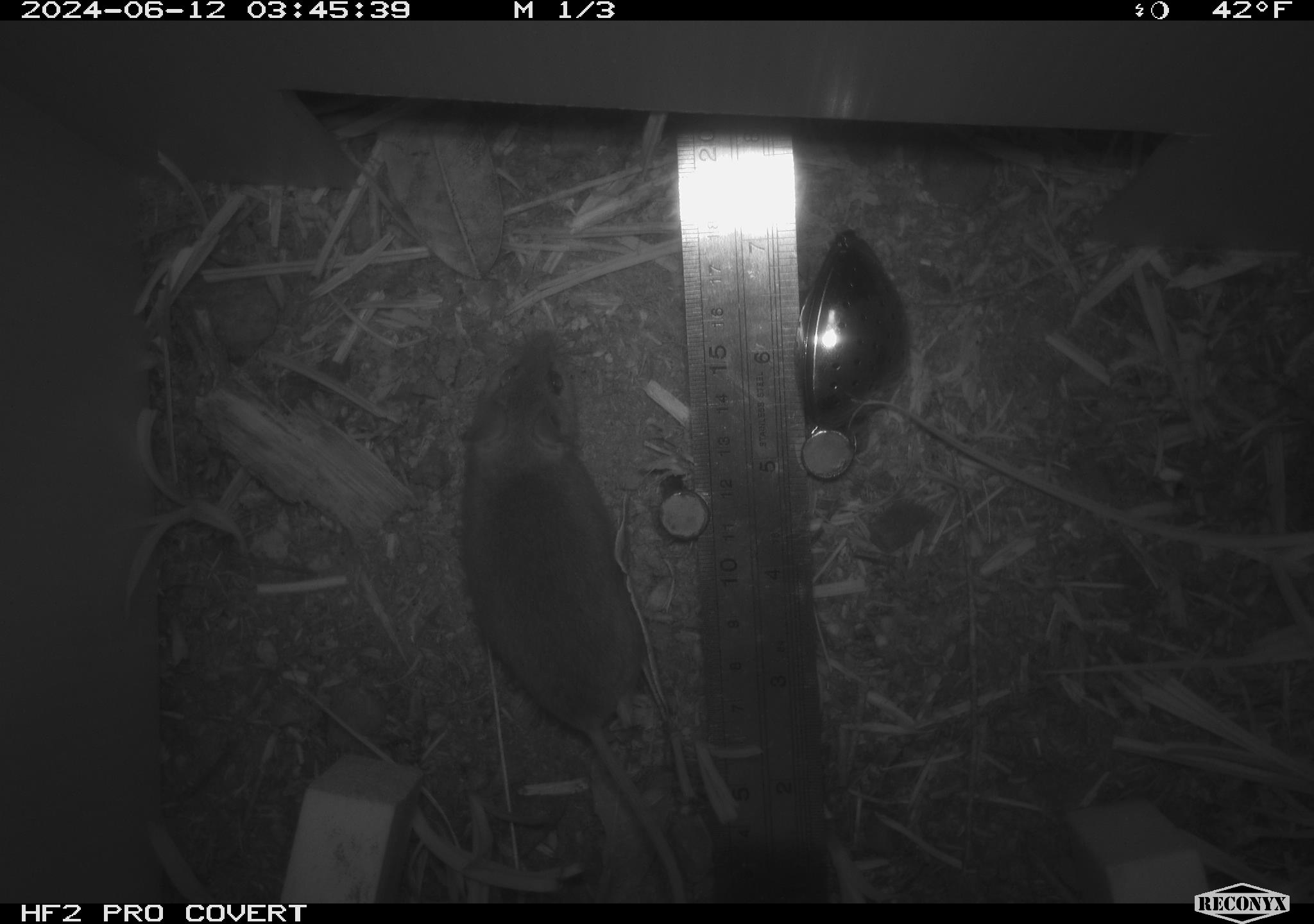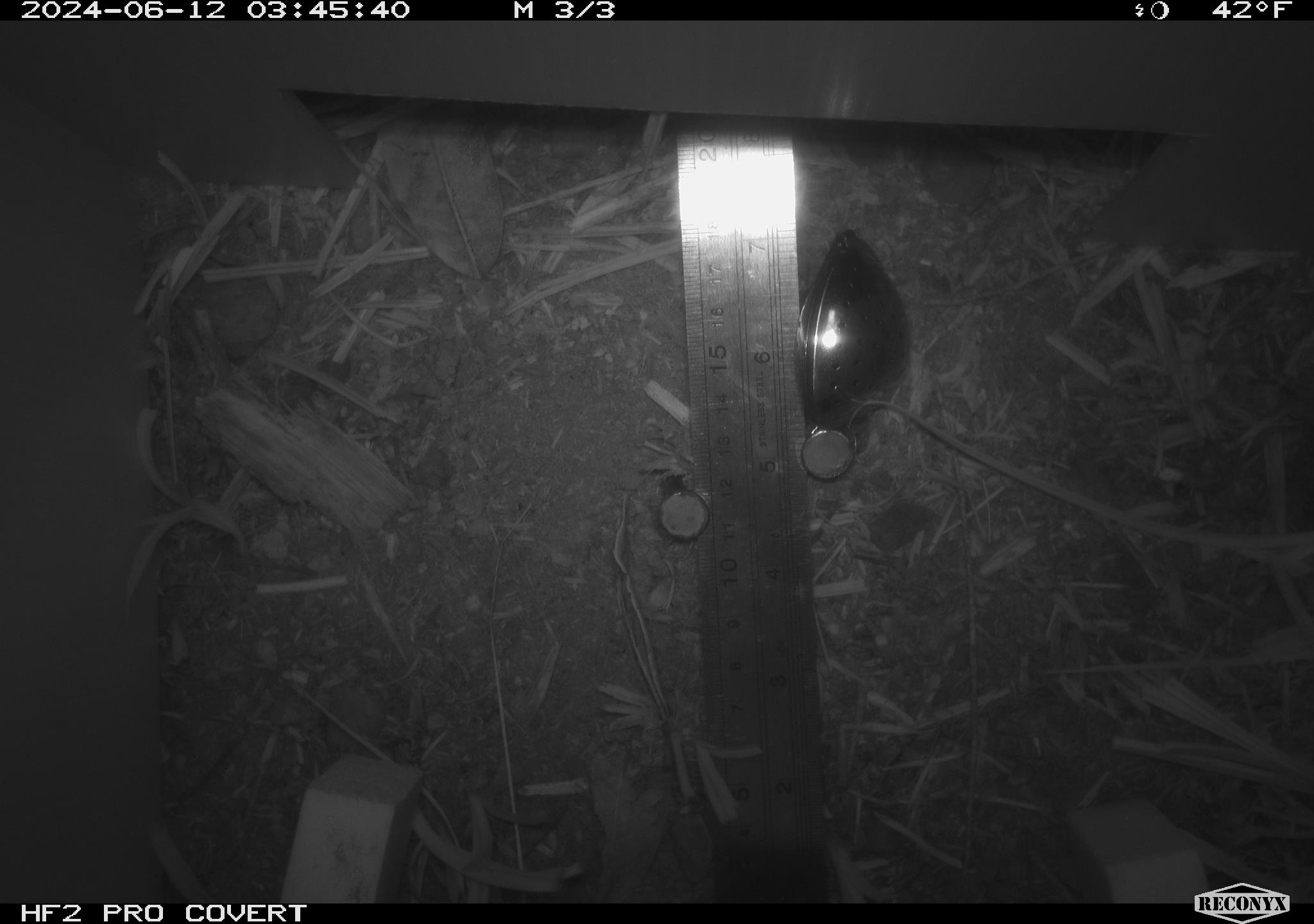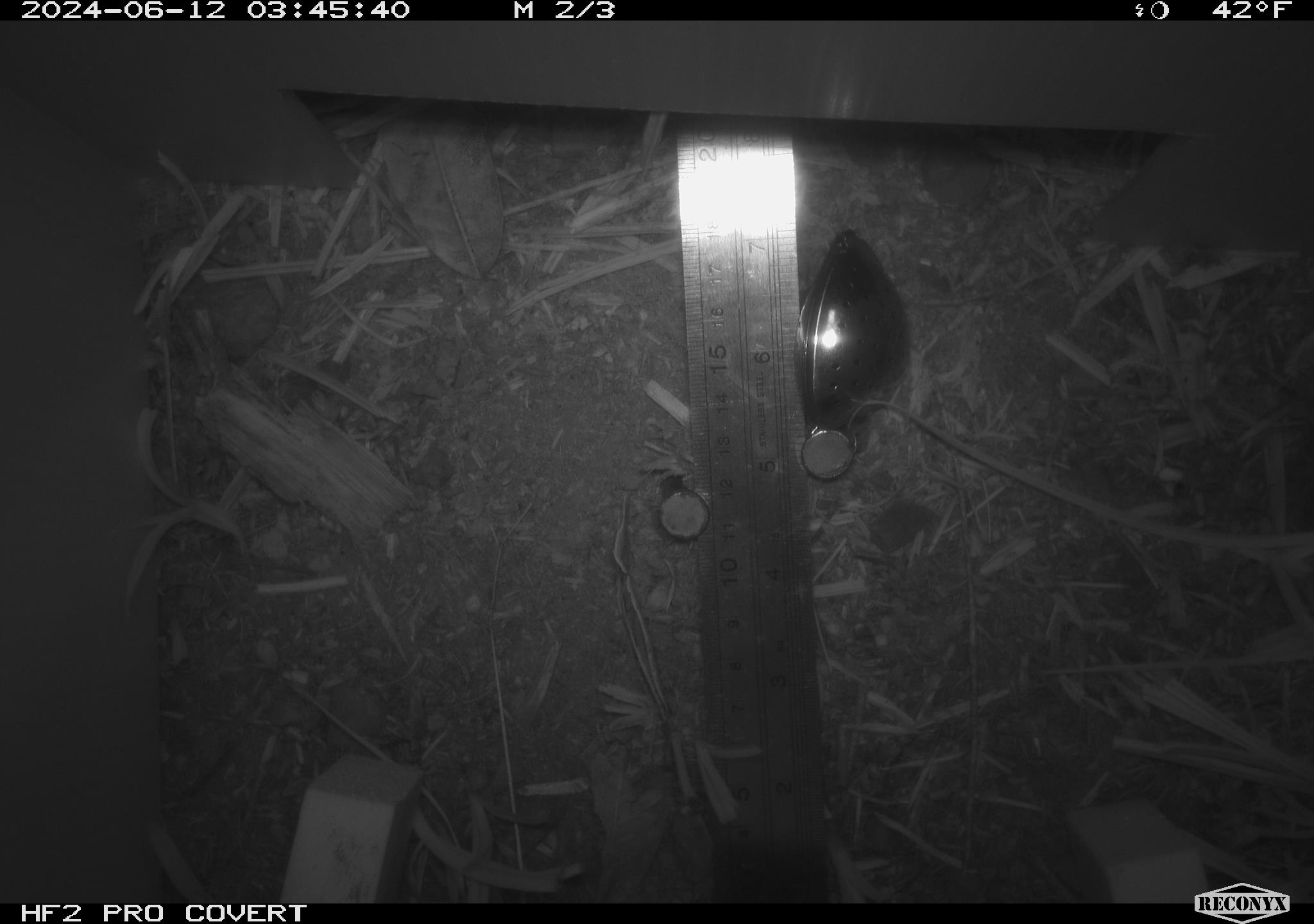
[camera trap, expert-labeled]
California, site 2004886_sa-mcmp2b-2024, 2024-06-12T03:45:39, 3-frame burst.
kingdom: Animalia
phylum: Chordata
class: Mammalia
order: Rodentia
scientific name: Rodentia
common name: mouse species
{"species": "mouse species (Rodentia)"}